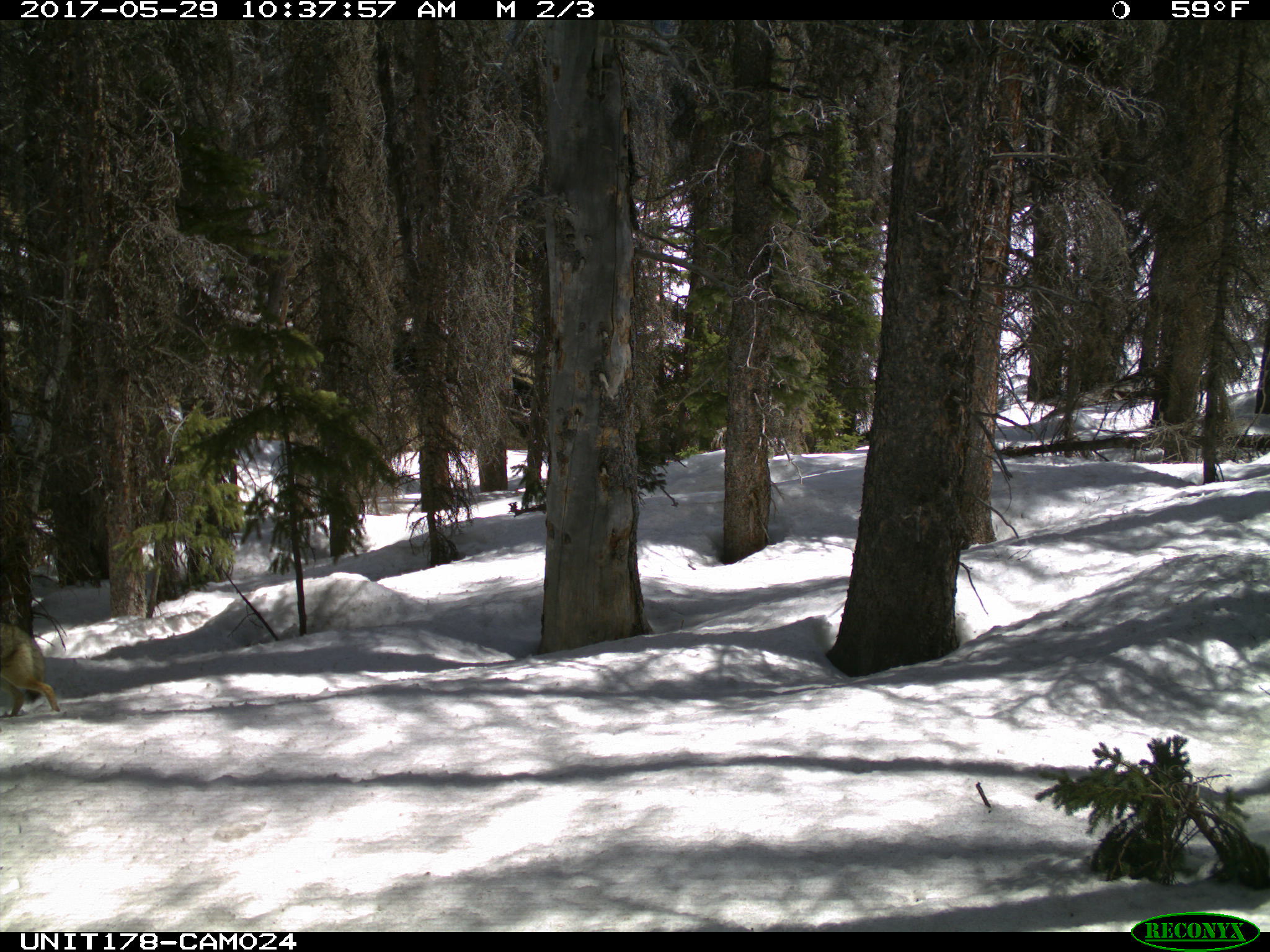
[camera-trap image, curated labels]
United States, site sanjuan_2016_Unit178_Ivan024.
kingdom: Animalia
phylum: Chordata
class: Mammalia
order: Carnivora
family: Canidae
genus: Canis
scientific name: Canis latrans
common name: coyote